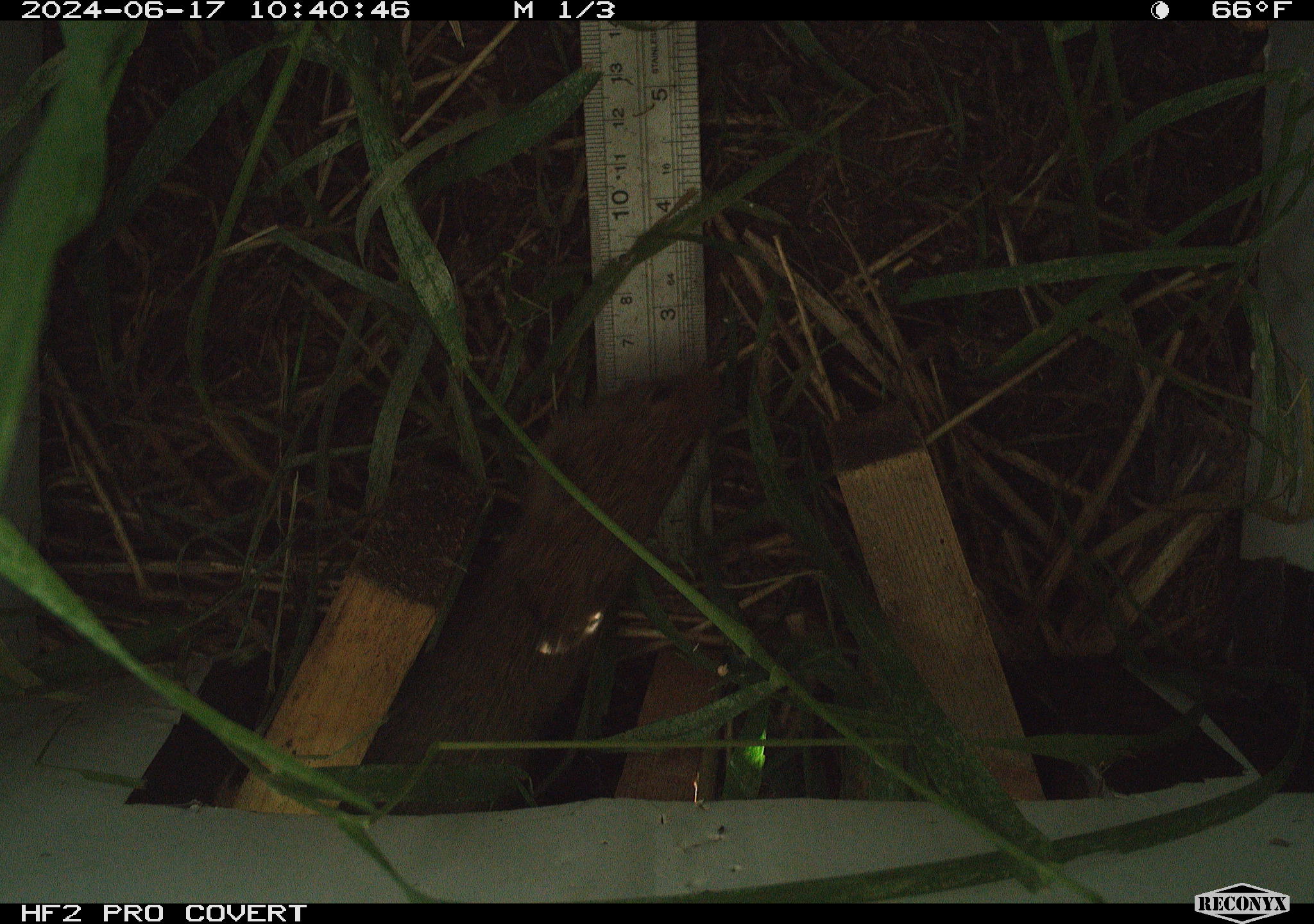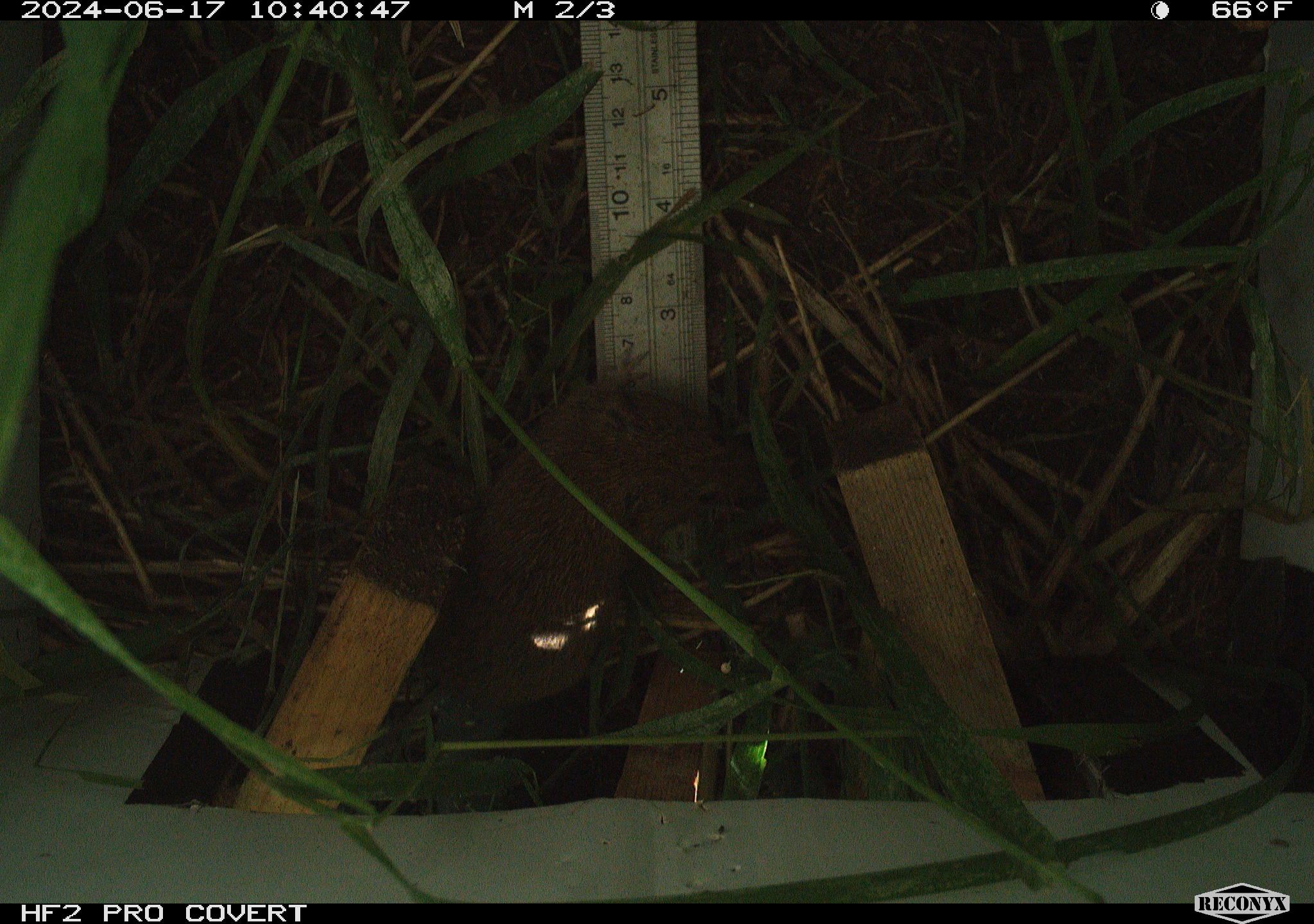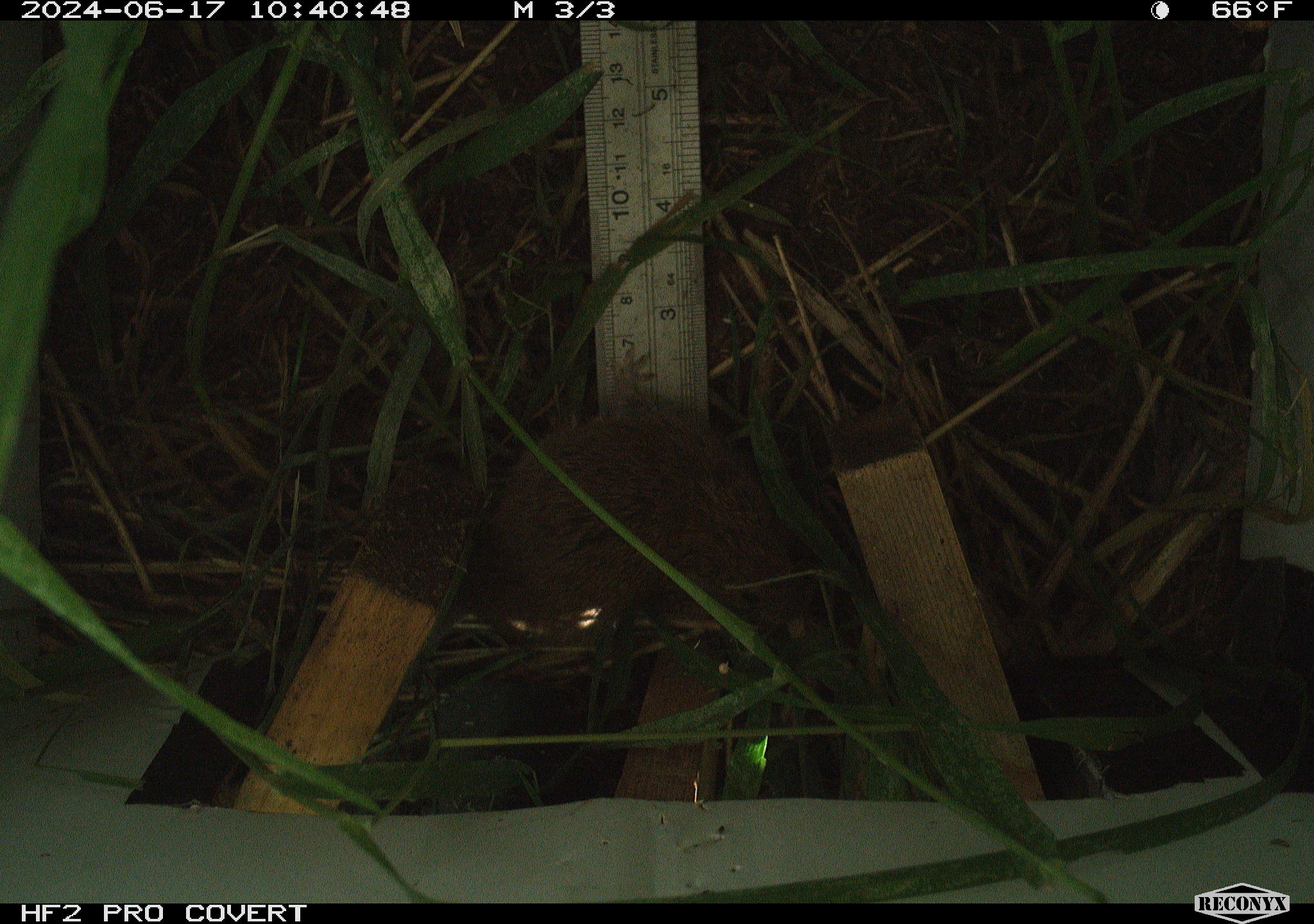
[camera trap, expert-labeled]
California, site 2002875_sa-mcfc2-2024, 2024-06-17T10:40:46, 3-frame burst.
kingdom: Animalia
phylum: Chordata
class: Mammalia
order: Rodentia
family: Cricetidae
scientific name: Arvicolinae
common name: voles, lemmings, and muskrats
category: arvicolinae subfamily